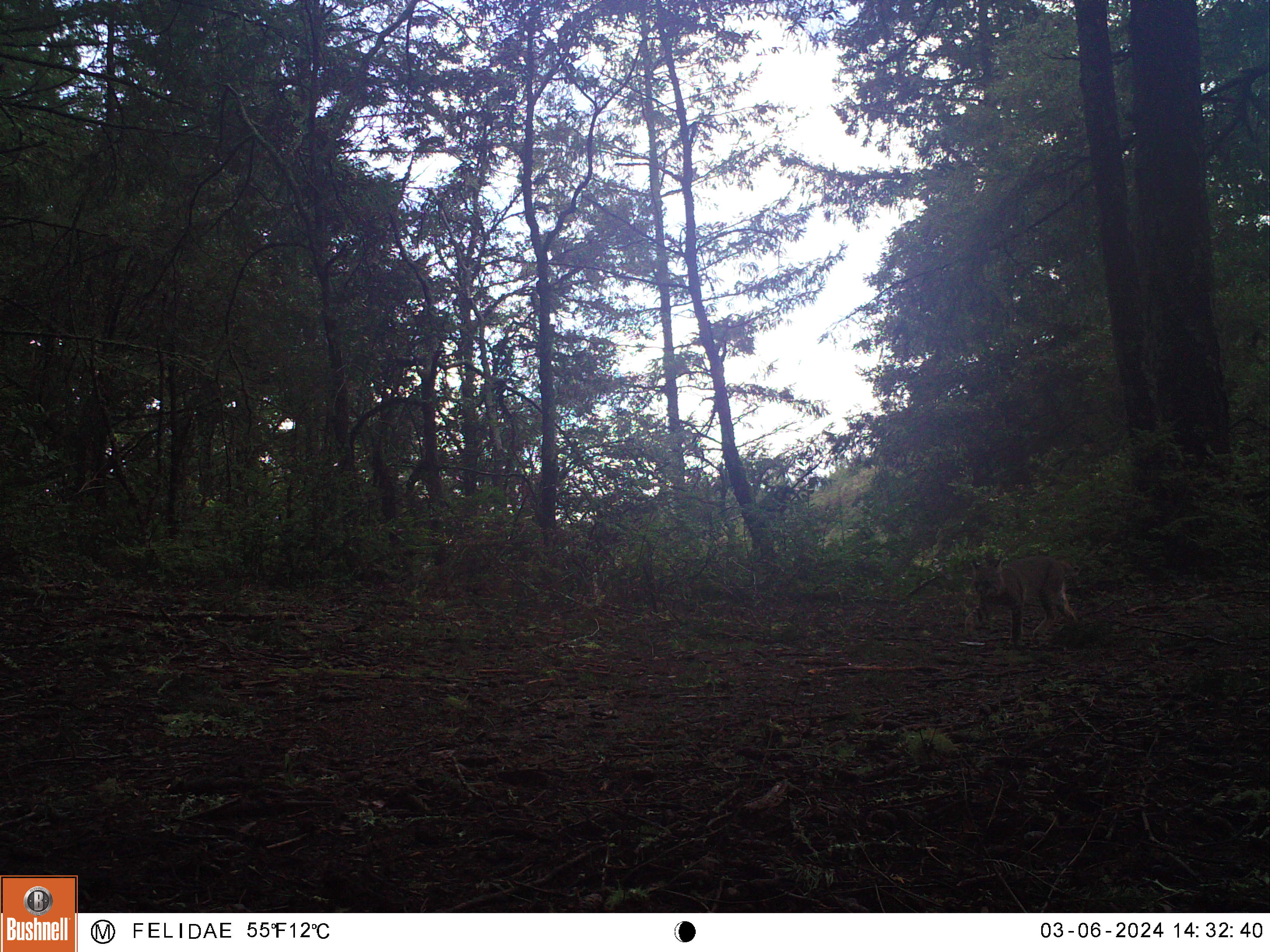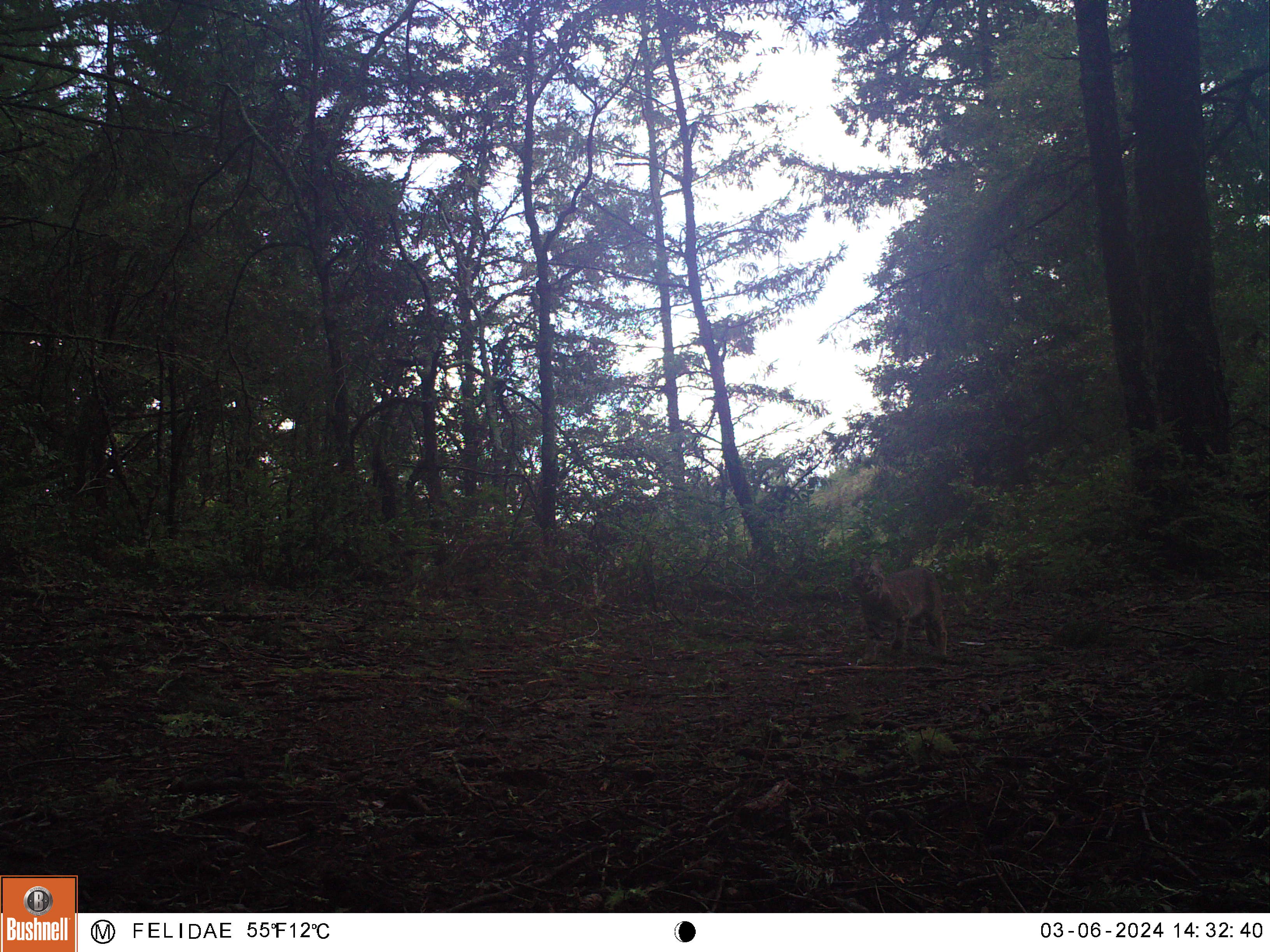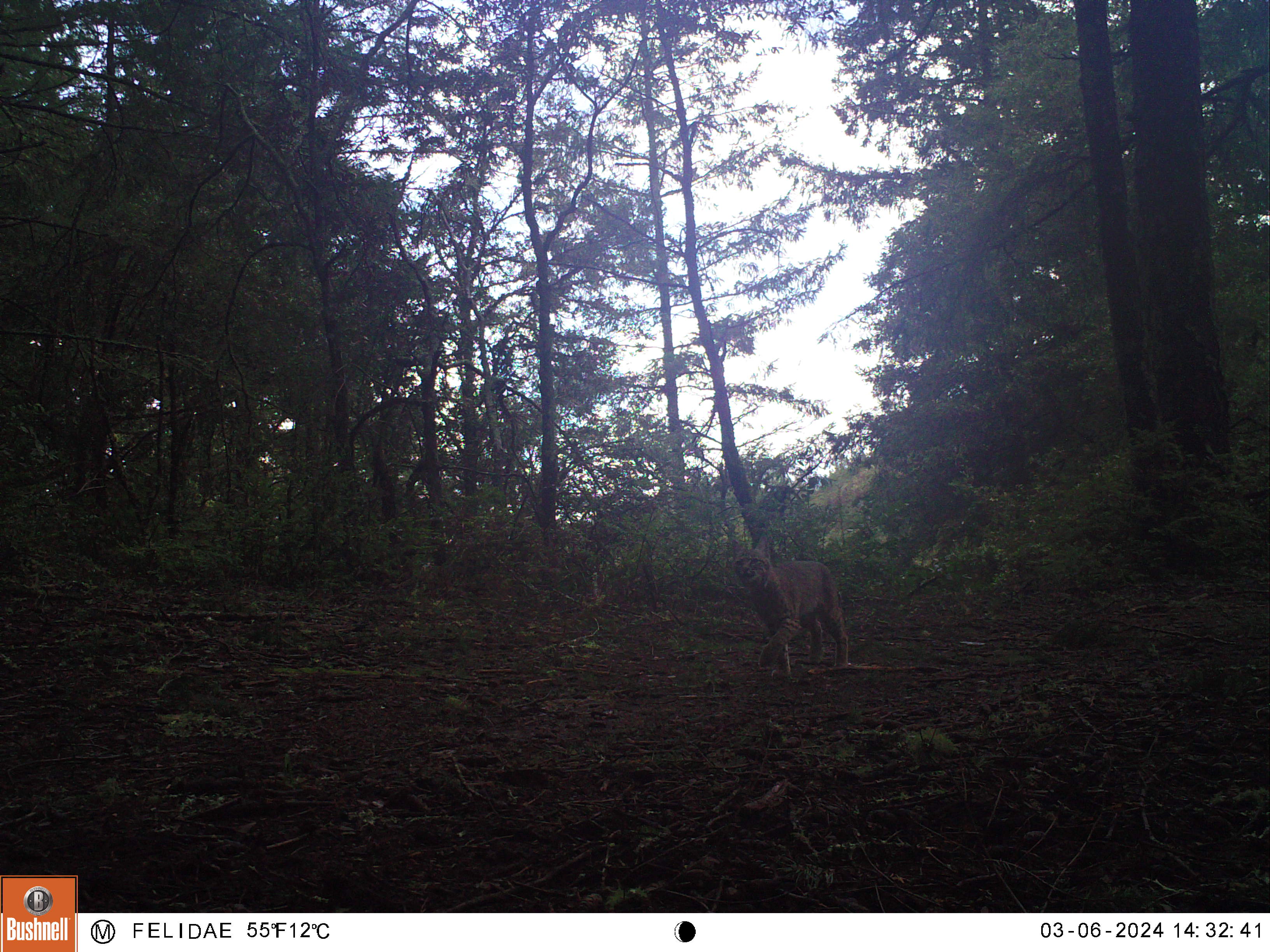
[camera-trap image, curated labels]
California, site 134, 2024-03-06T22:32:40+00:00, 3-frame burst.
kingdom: Animalia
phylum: Chordata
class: Mammalia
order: Carnivora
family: Felidae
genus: Lynx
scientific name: Lynx rufus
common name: bobcat